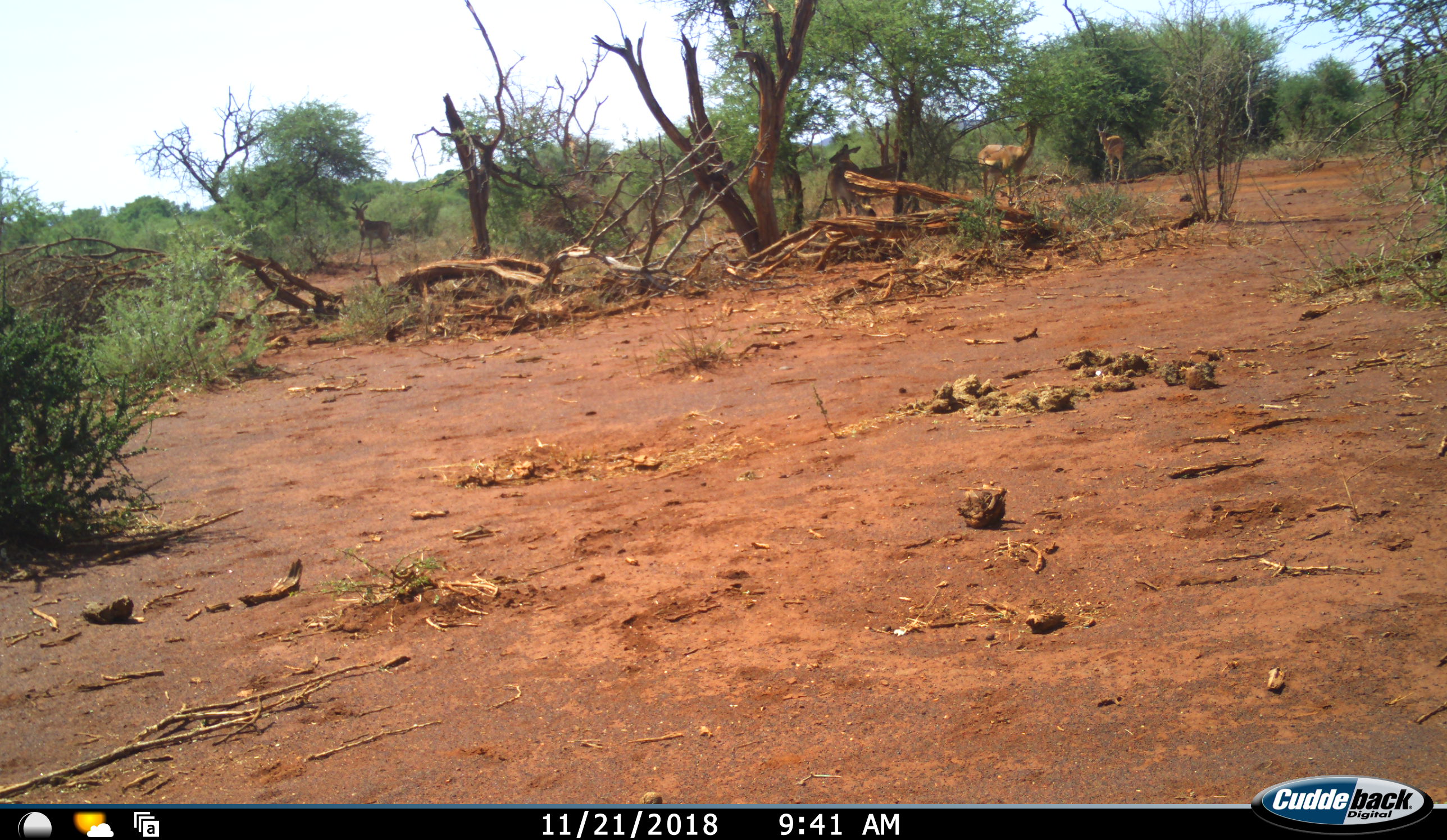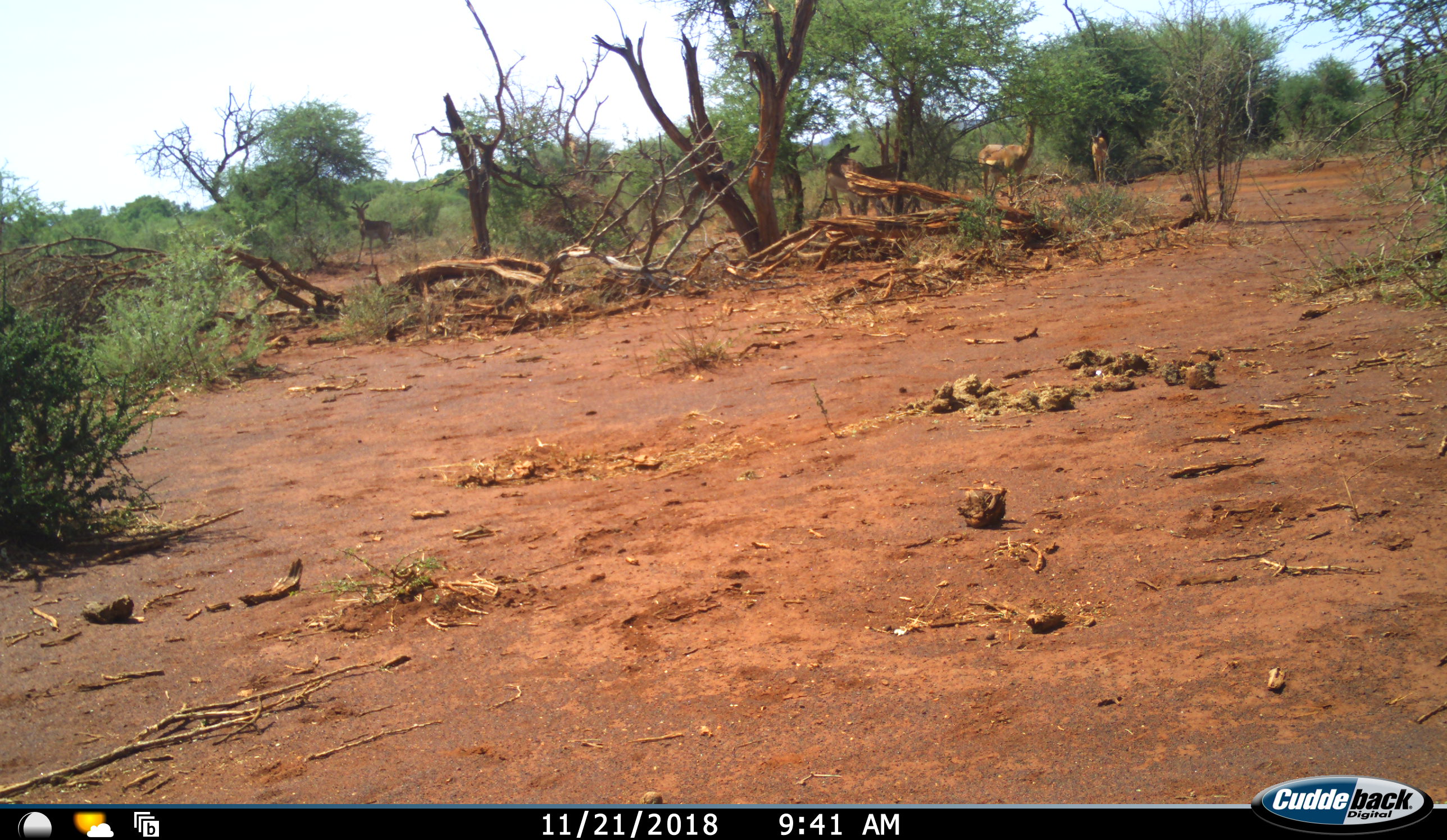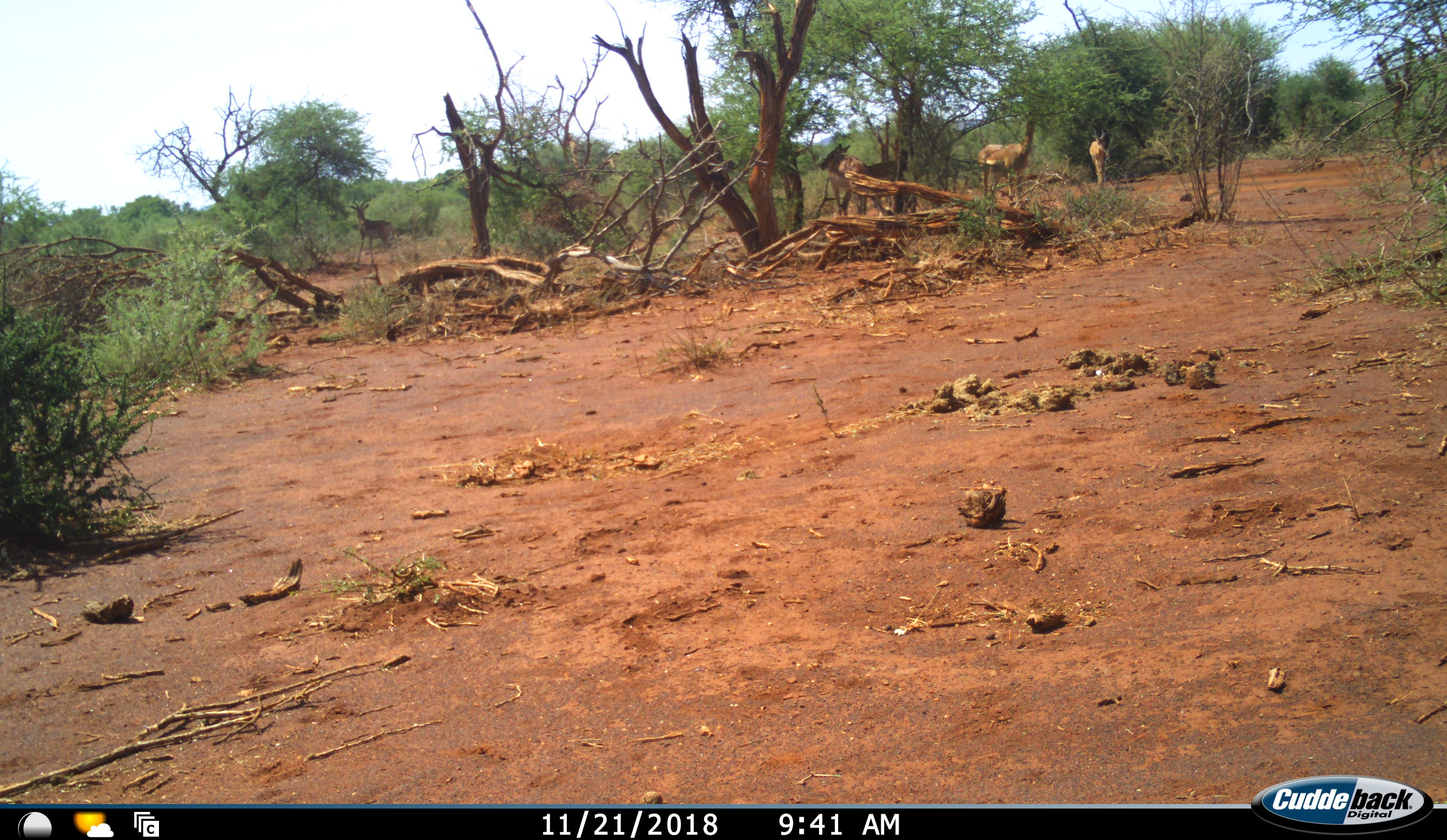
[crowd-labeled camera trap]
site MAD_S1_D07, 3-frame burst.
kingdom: Animalia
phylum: Chordata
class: Mammalia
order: Artiodactyla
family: Bovidae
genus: Aepyceros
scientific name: Aepyceros melampus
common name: impala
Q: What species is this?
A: Impala (Aepyceros melampus).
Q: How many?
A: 4.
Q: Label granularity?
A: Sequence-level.